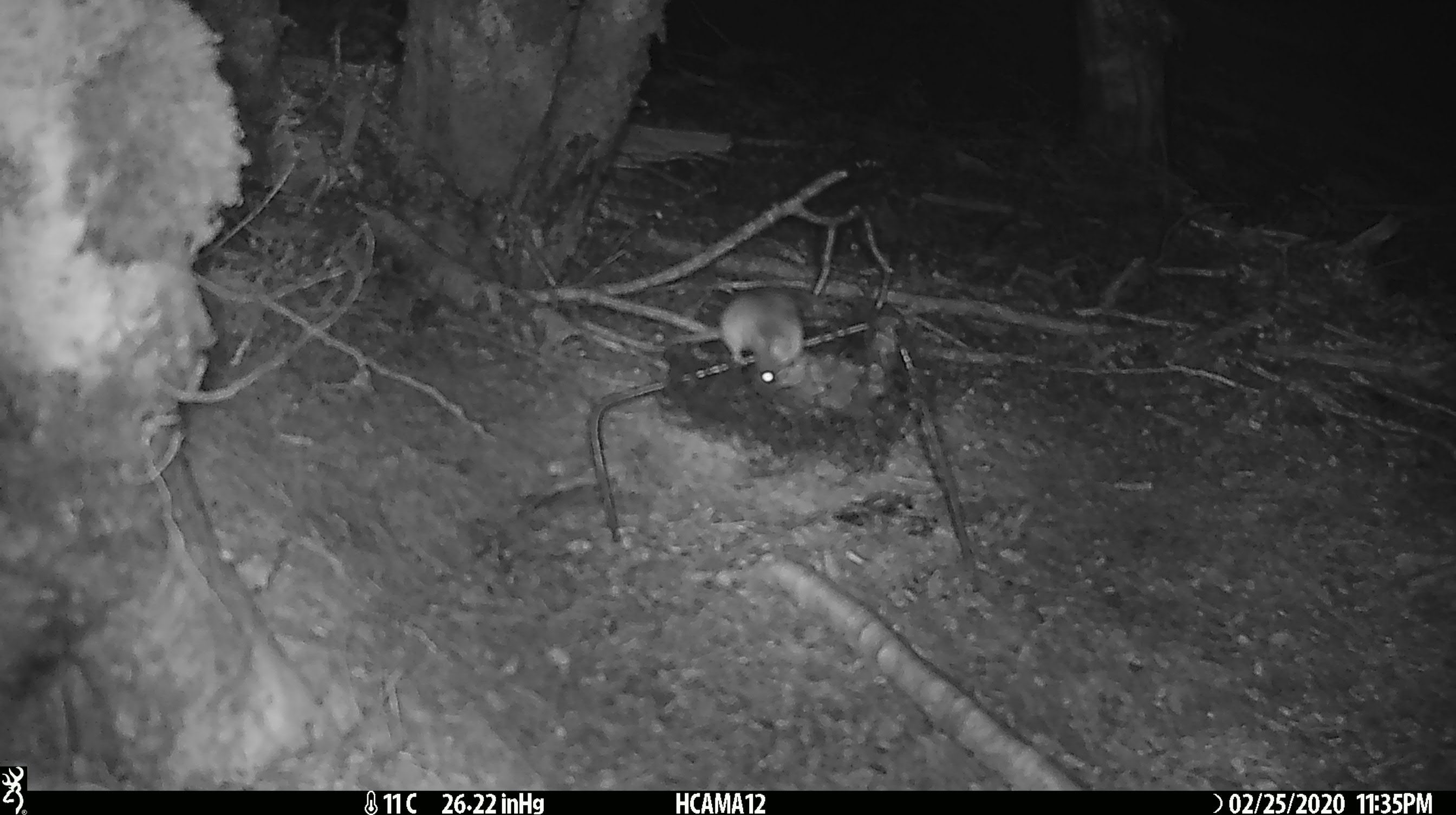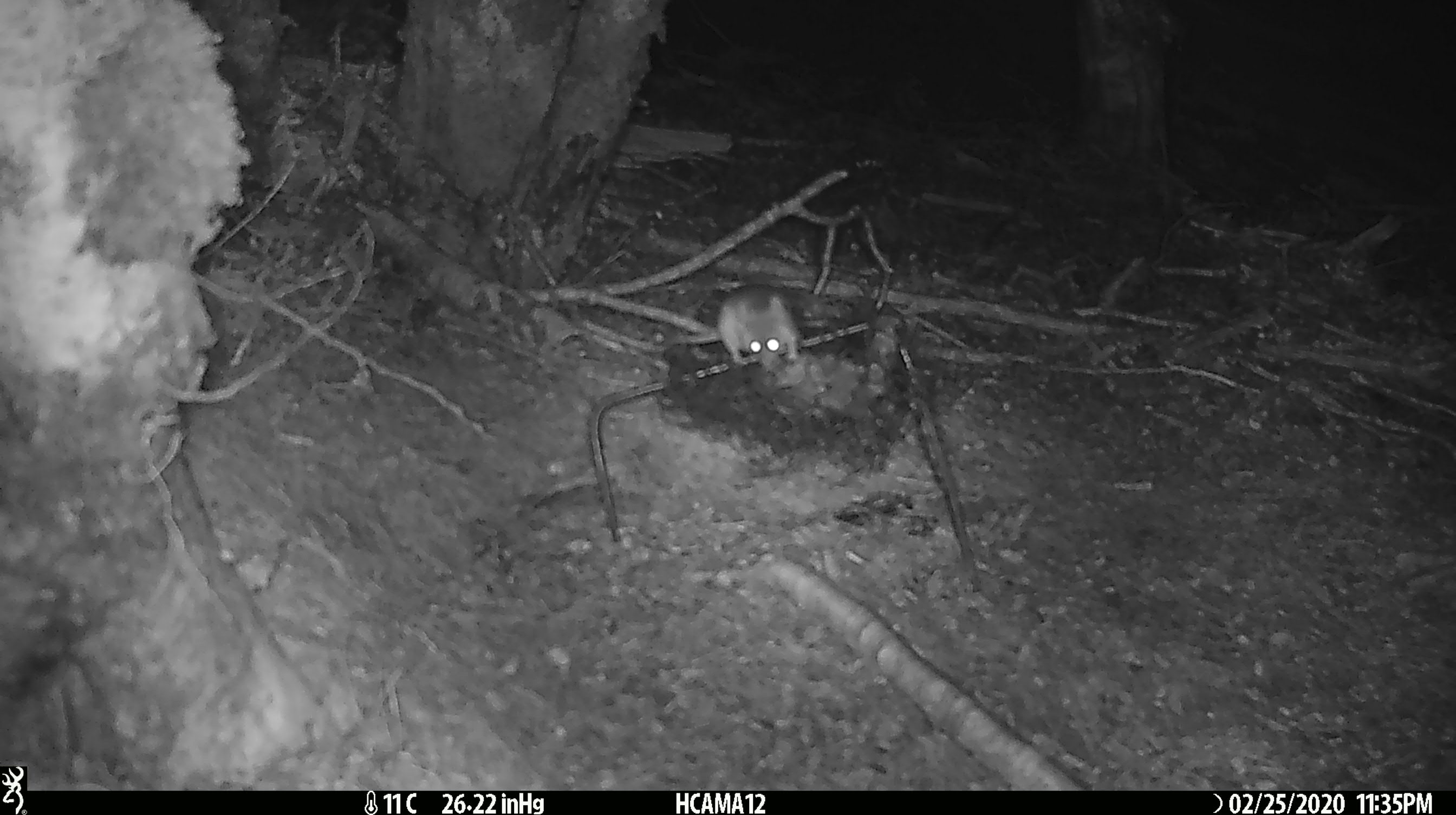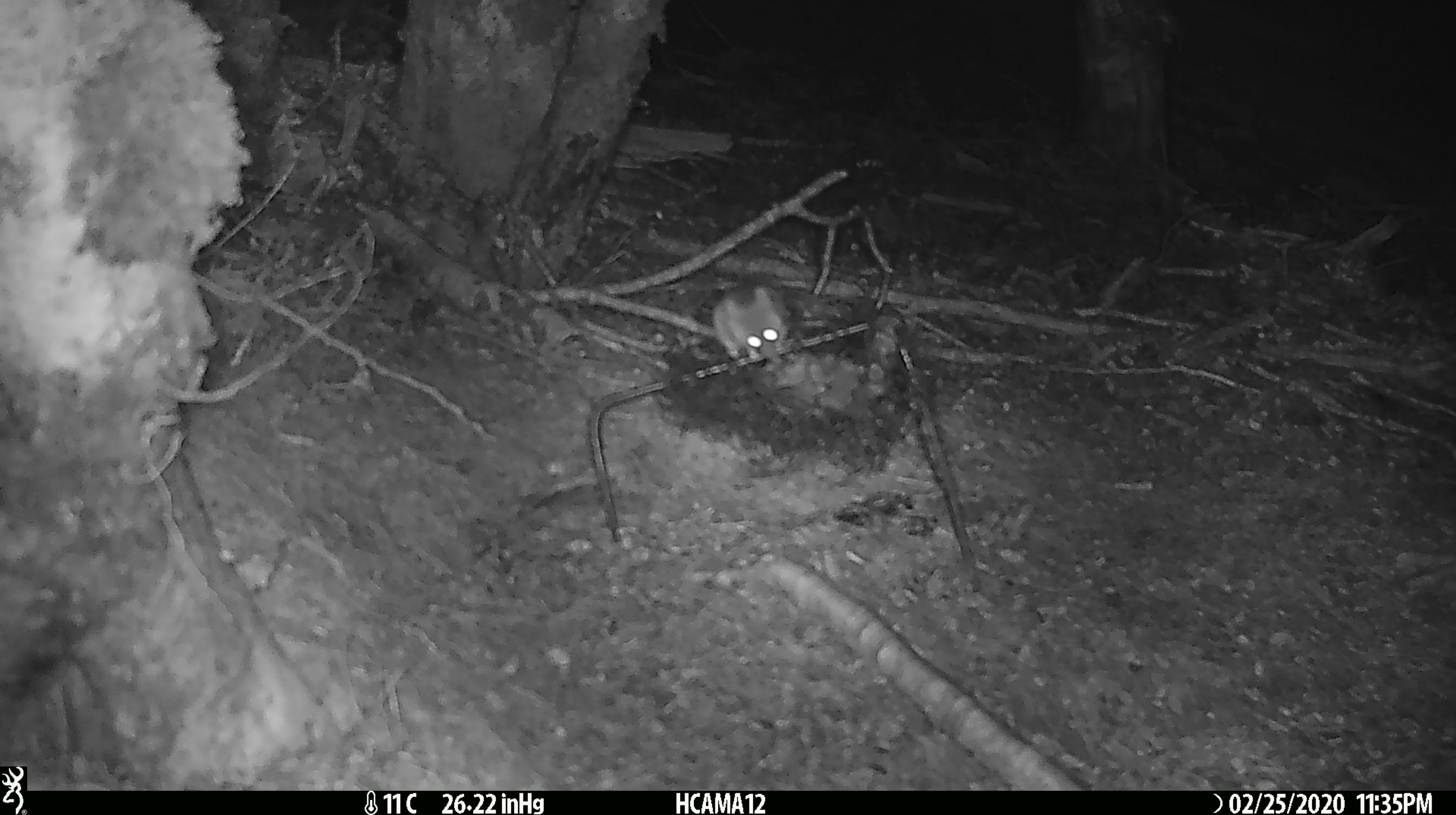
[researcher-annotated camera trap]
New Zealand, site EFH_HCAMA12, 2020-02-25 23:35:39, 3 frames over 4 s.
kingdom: Animalia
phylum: Chordata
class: Mammalia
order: Rodentia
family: Muridae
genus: Mus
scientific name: Mus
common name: mouse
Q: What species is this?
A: Mouse (Mus).